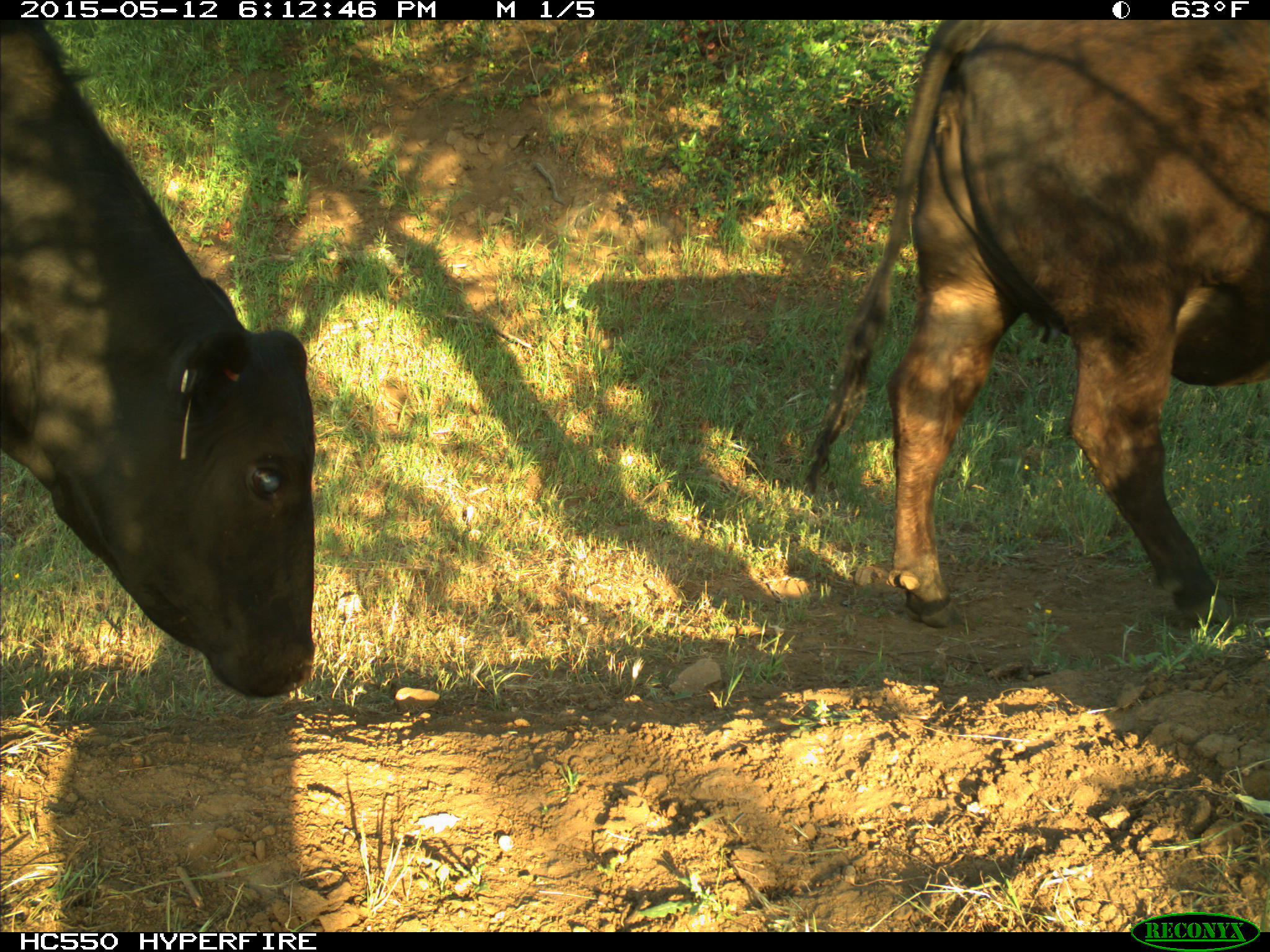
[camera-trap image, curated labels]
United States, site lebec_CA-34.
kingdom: Animalia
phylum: Chordata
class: Mammalia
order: Artiodactyla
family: Bovidae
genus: Bos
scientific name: Bos taurus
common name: domestic cow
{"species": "Bos taurus (domestic cow)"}